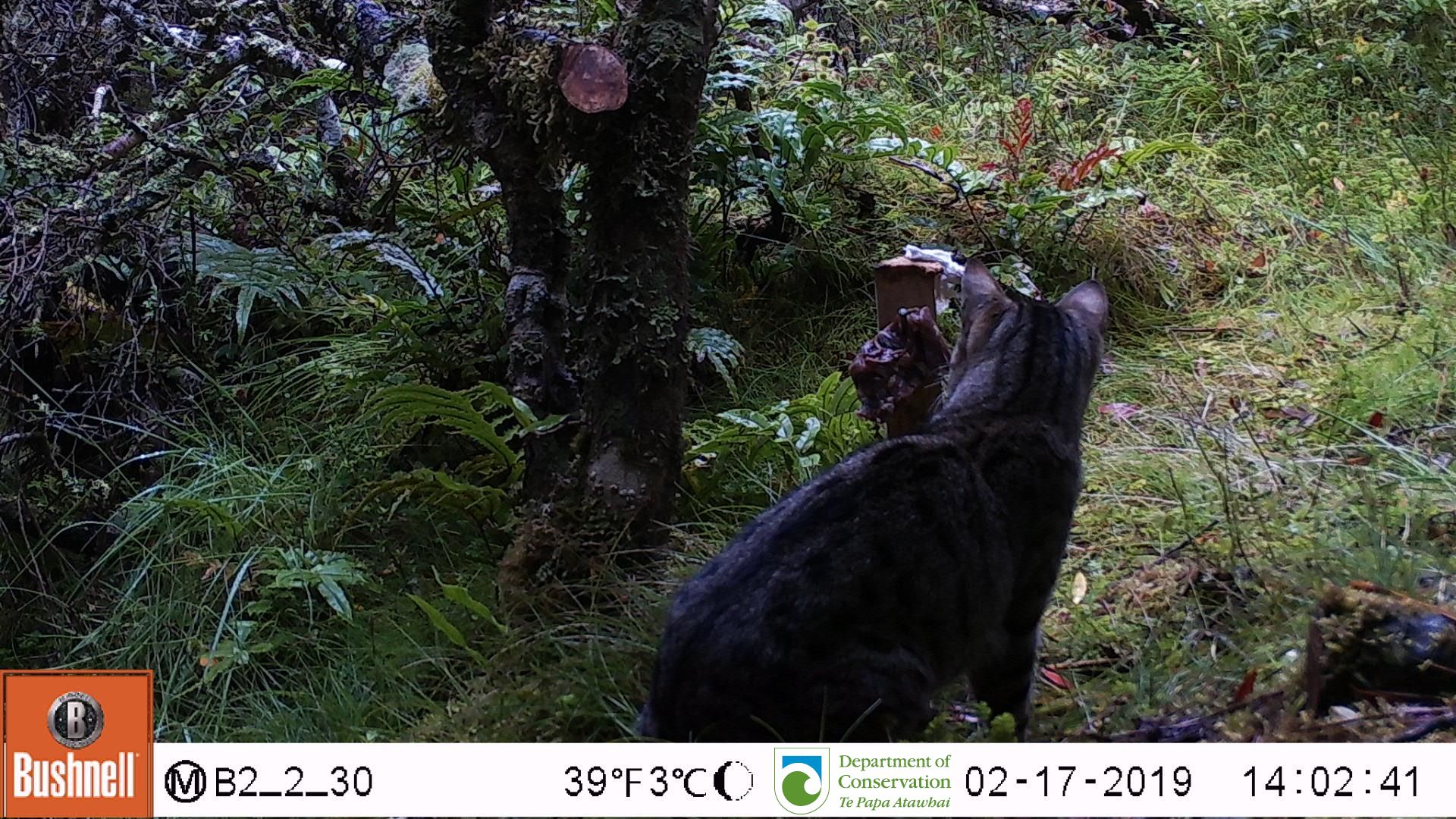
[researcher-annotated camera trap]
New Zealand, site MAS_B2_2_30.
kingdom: Animalia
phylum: Chordata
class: Mammalia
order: Carnivora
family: Felidae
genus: Felis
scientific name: Felis catus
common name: domestic cat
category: cat